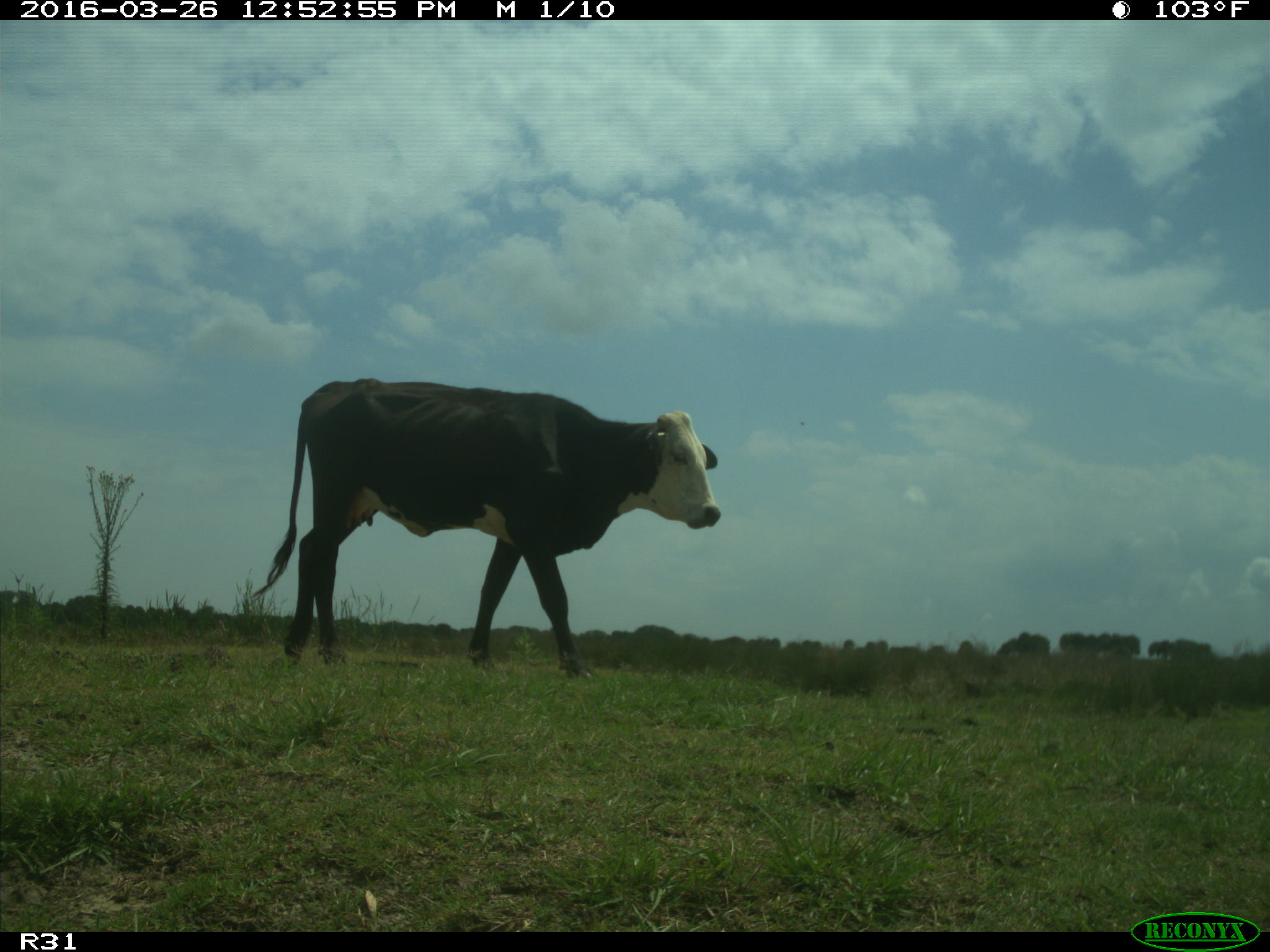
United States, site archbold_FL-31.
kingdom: Animalia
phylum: Chordata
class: Mammalia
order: Artiodactyla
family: Bovidae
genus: Bos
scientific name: Bos taurus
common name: domestic cow